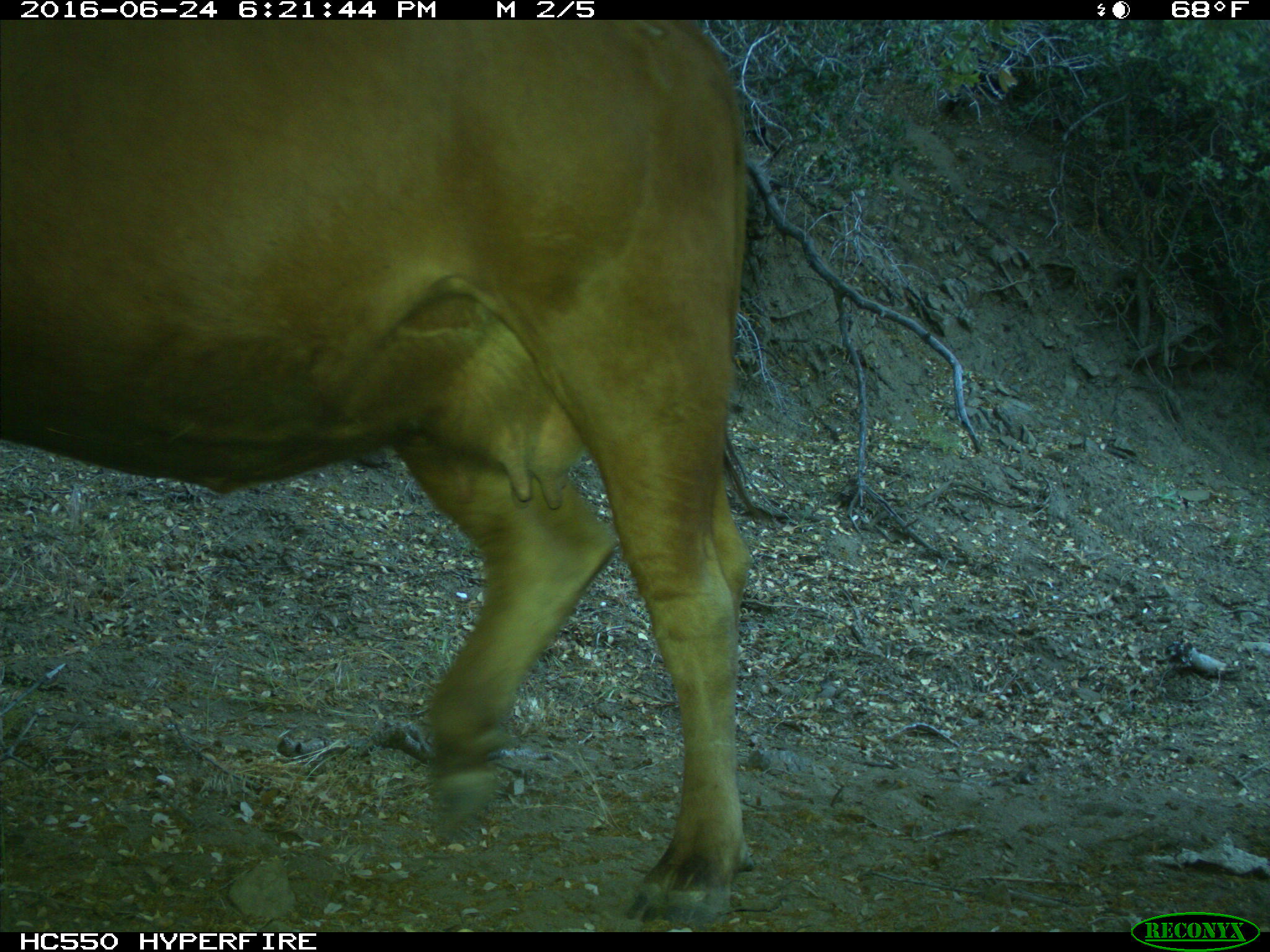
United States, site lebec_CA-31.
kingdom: Animalia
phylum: Chordata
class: Mammalia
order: Artiodactyla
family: Bovidae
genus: Bos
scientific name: Bos taurus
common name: domestic cow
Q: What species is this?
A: Bos taurus (domestic cow).